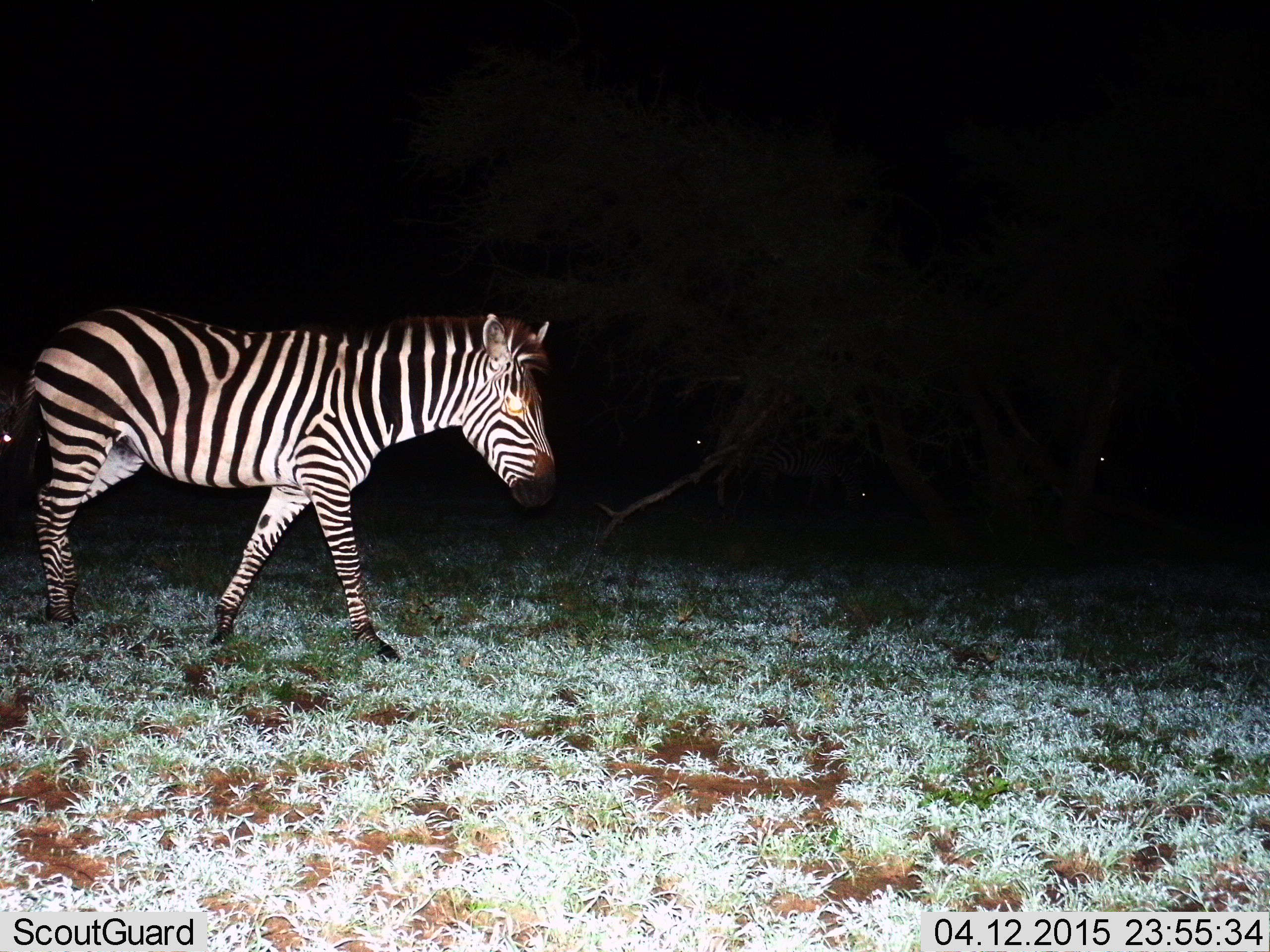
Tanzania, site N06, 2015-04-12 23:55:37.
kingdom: Animalia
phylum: Chordata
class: Mammalia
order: Perissodactyla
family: Equidae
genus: Equus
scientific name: Equus quagga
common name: plains zebra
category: zebra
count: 1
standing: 10%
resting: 0%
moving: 90%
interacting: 0%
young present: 0%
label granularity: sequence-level